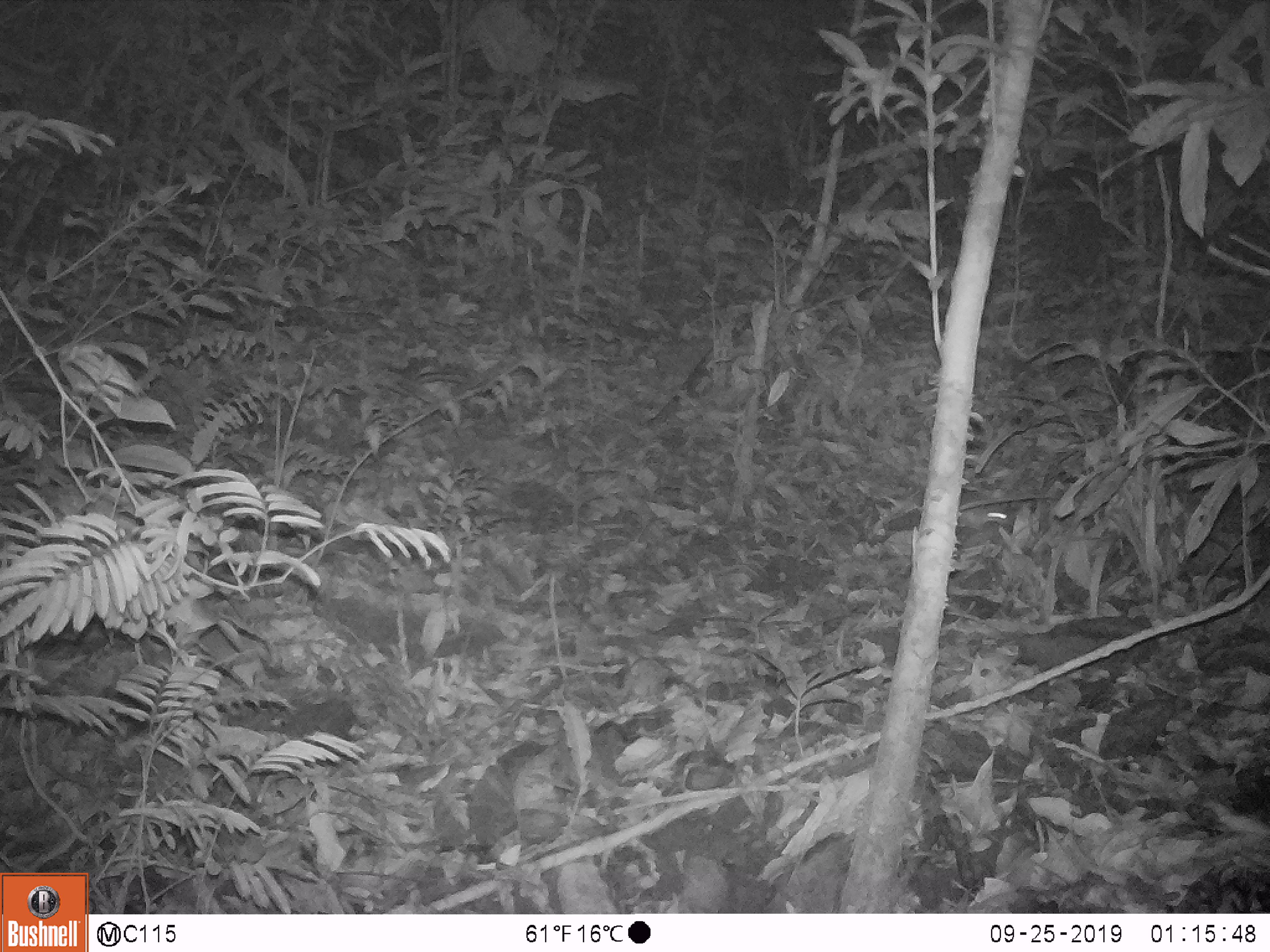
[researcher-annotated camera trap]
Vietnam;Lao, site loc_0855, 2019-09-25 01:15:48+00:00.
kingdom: Animalia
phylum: Chordata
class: Mammalia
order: Rodentia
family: Muridae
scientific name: Muridae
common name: old-world mice and rats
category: unidentified murid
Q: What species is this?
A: Unidentified murid (old-world mice and rats) (Muridae).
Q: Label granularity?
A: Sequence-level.